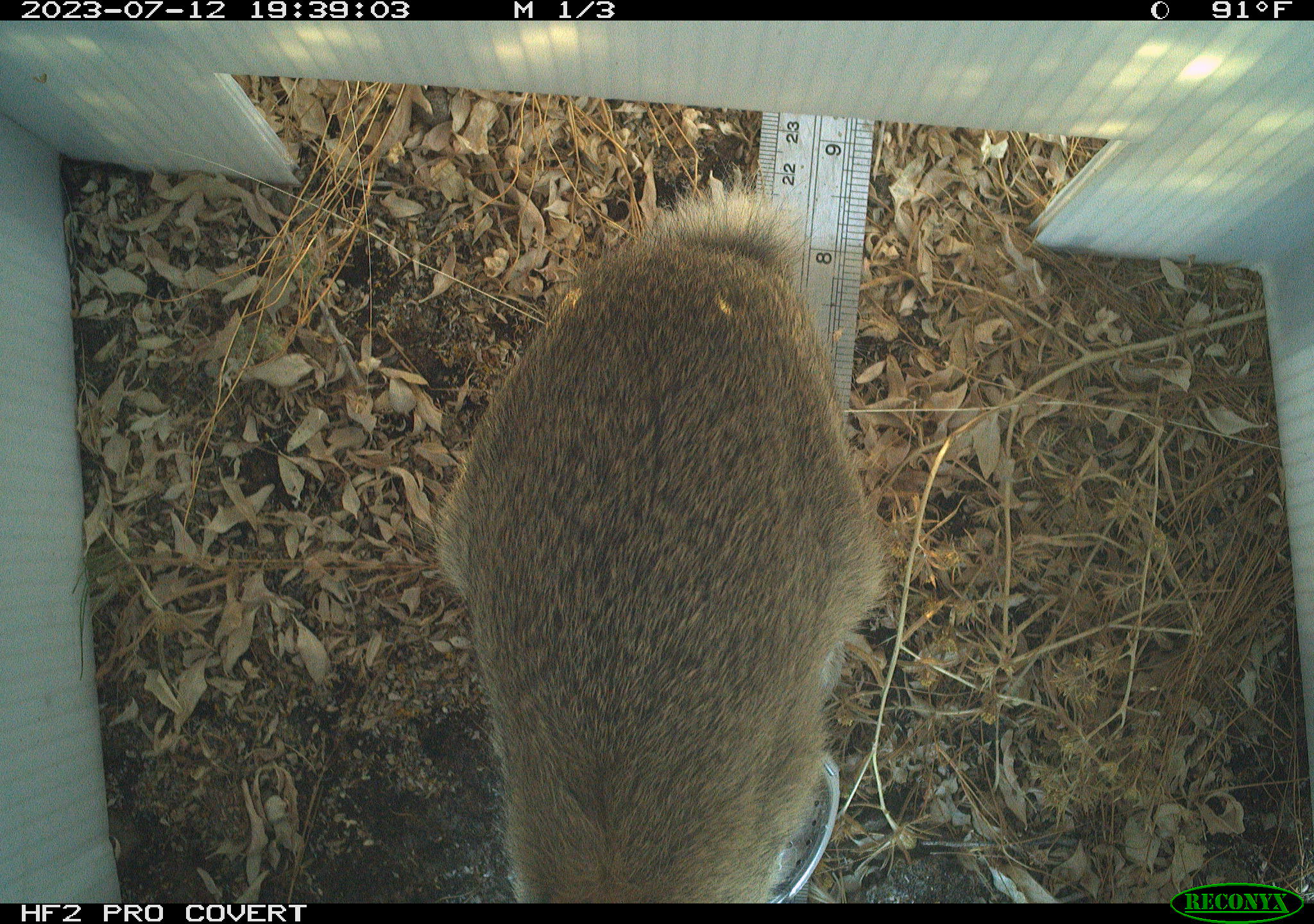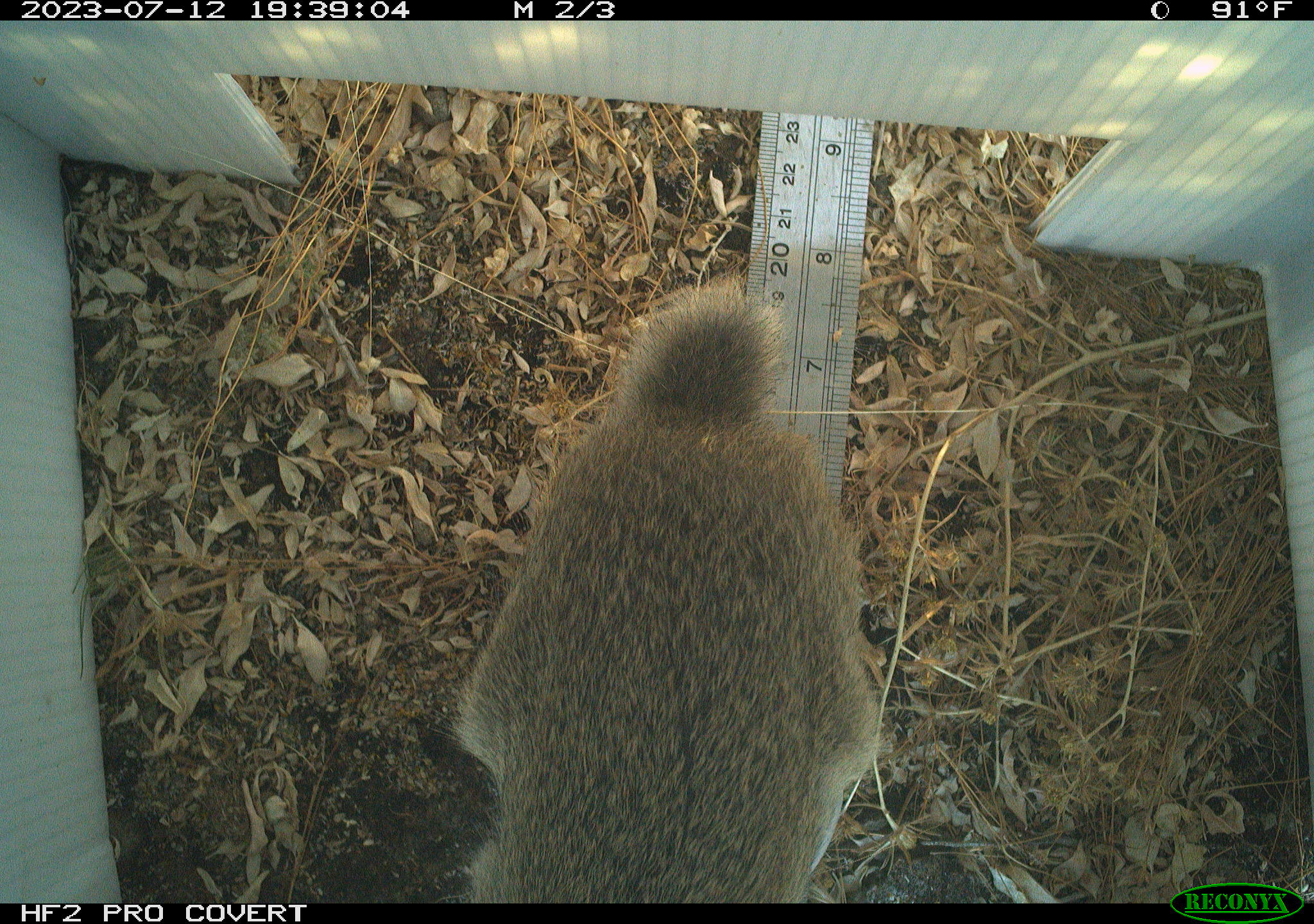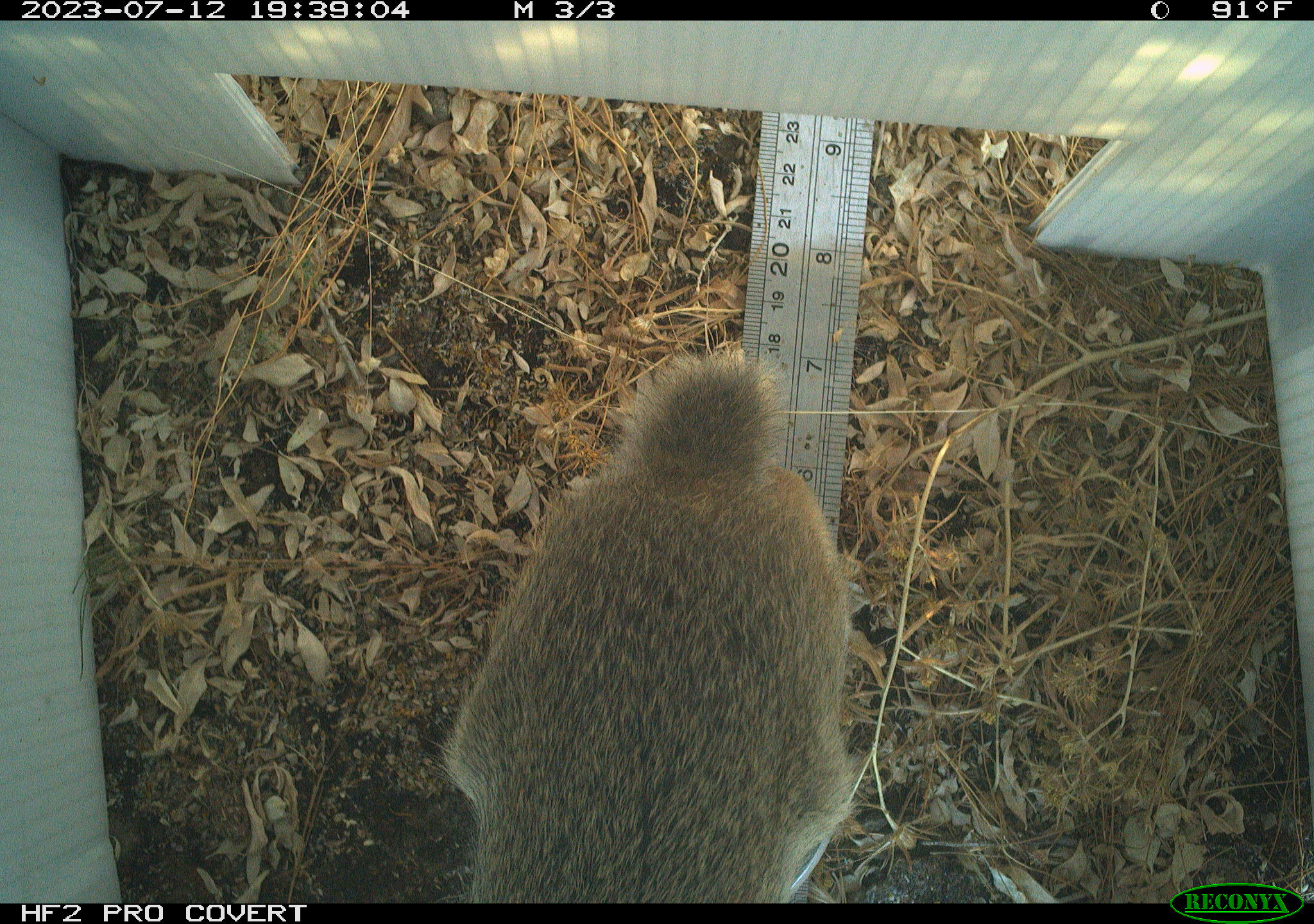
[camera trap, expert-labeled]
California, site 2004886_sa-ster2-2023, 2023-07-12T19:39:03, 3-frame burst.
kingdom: Animalia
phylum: Chordata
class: Mammalia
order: Lagomorpha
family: Leporidae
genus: Sylvilagus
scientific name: Sylvilagus bachmani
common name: brush rabbit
Brush rabbit (Sylvilagus bachmani).